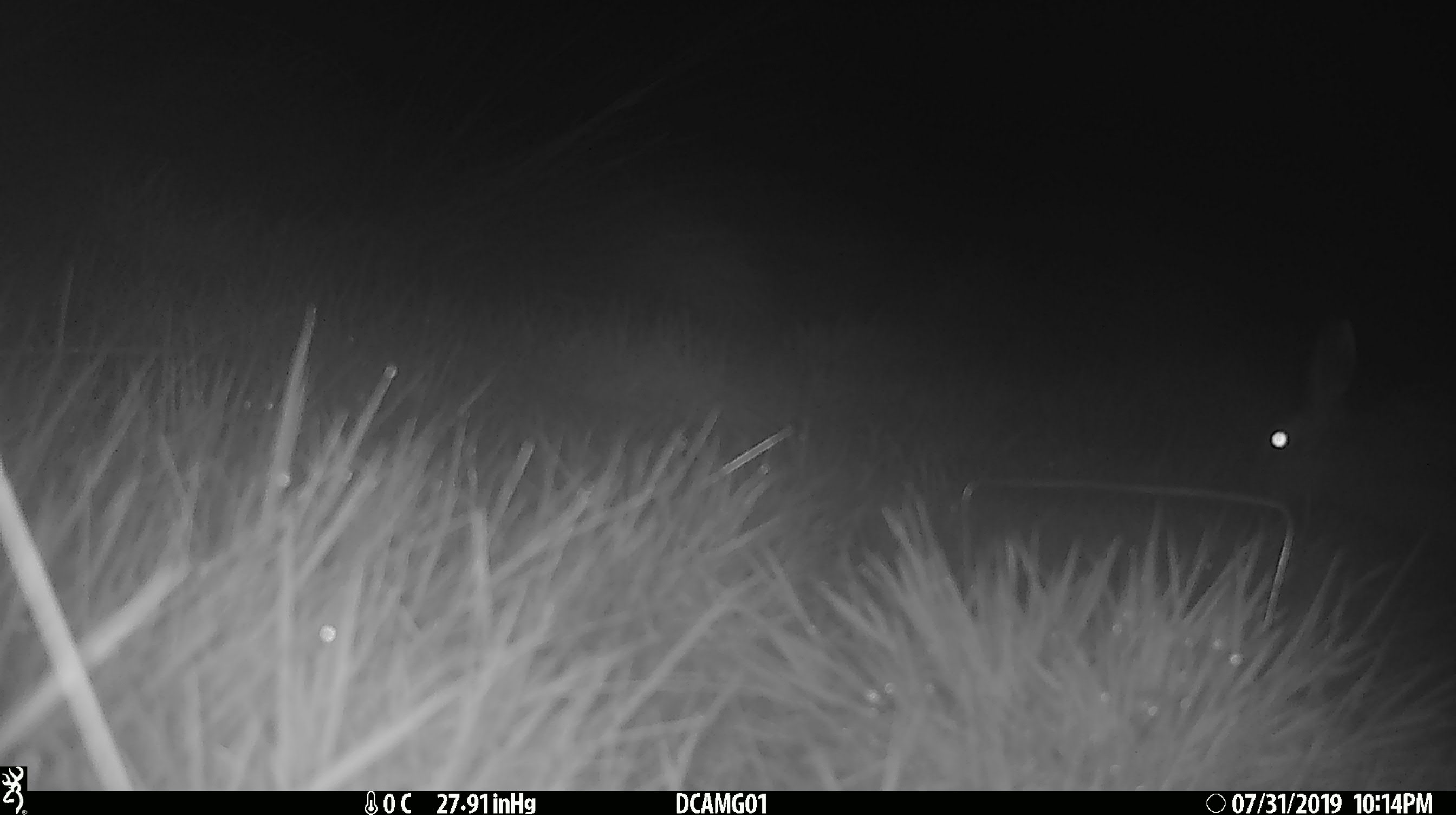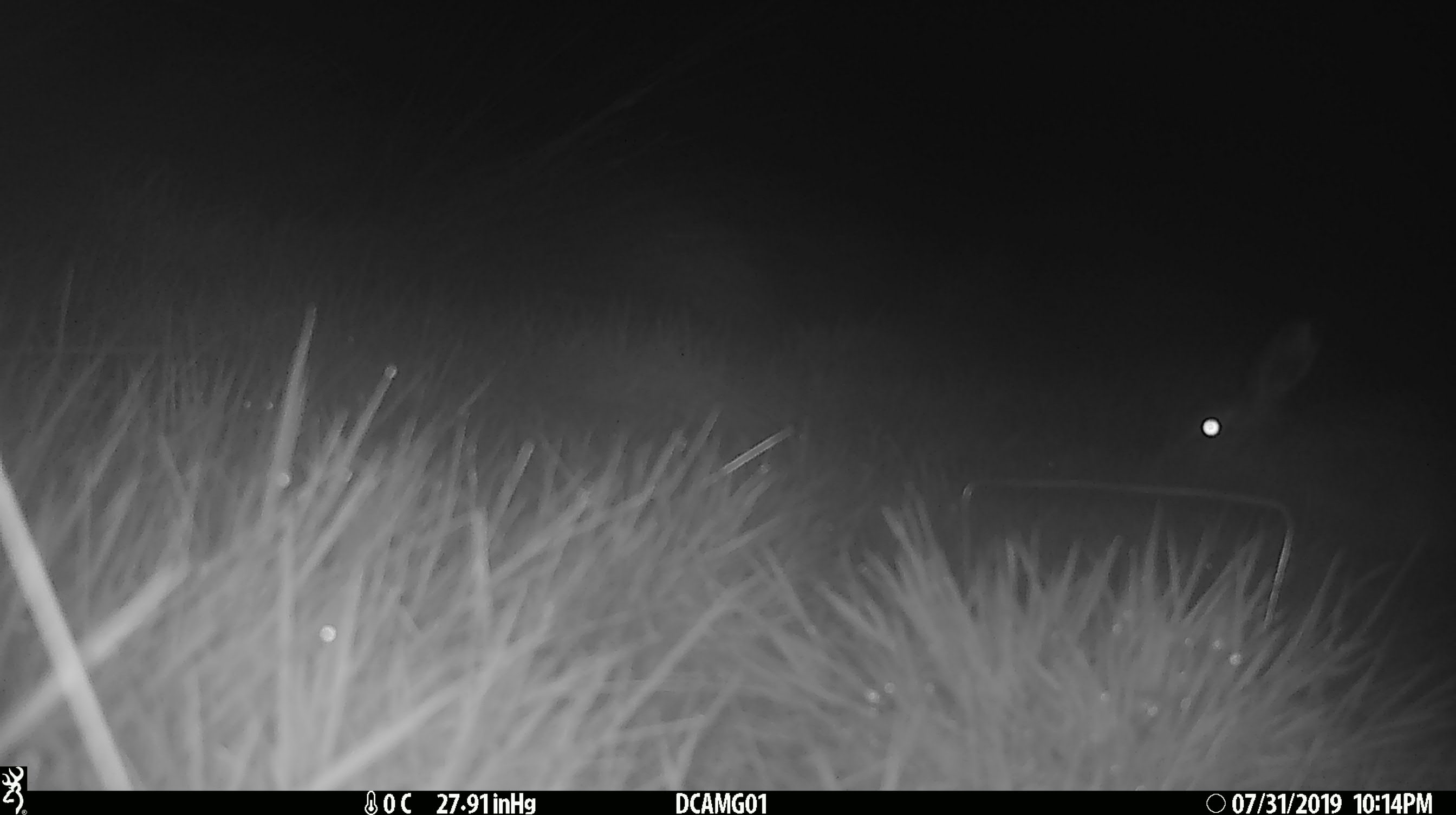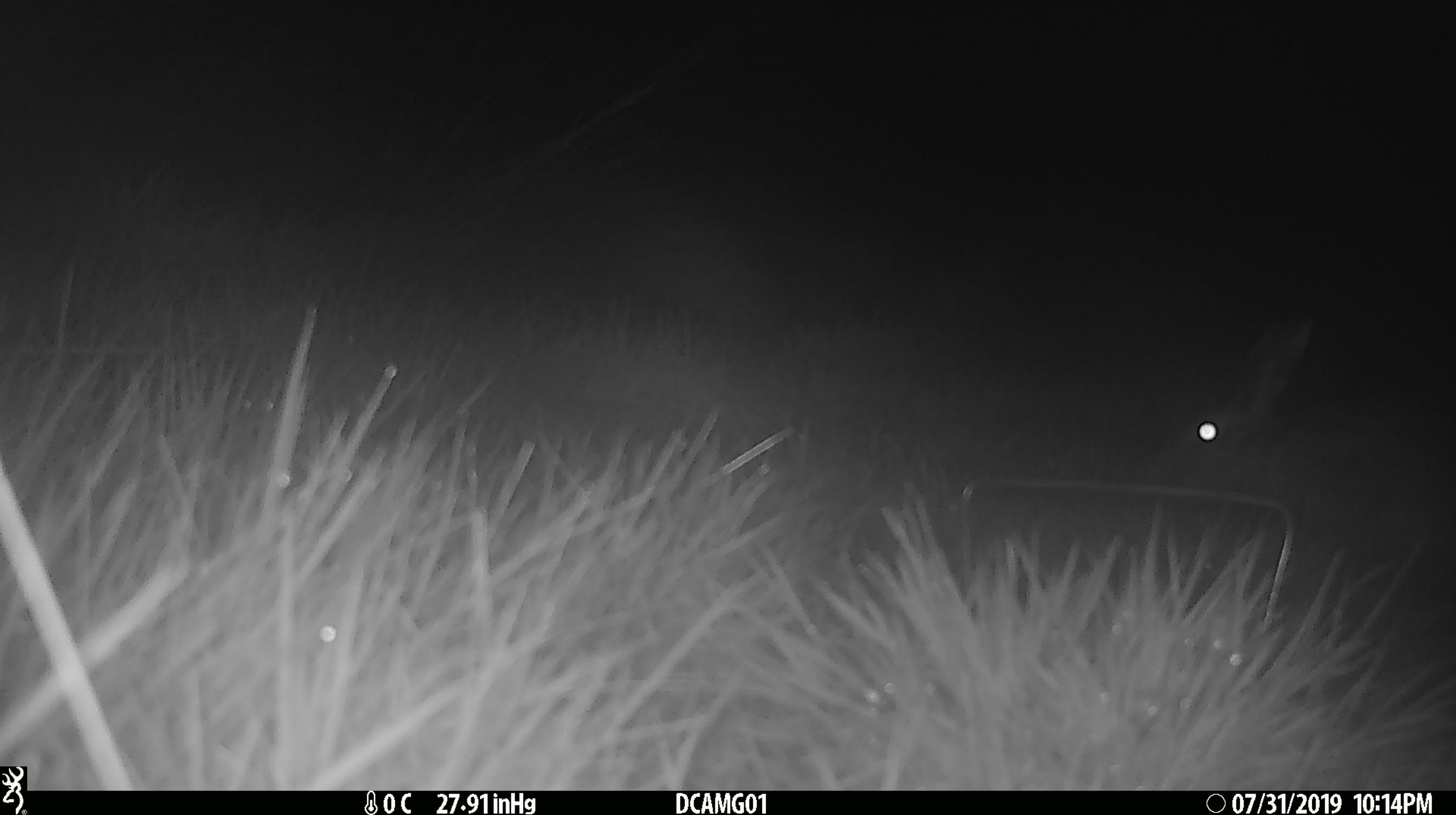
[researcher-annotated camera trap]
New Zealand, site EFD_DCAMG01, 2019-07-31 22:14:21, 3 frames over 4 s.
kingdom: Animalia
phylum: Chordata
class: Mammalia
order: Lagomorpha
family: Leporidae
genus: Lepus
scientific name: Lepus europaeus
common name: brown hare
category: hare